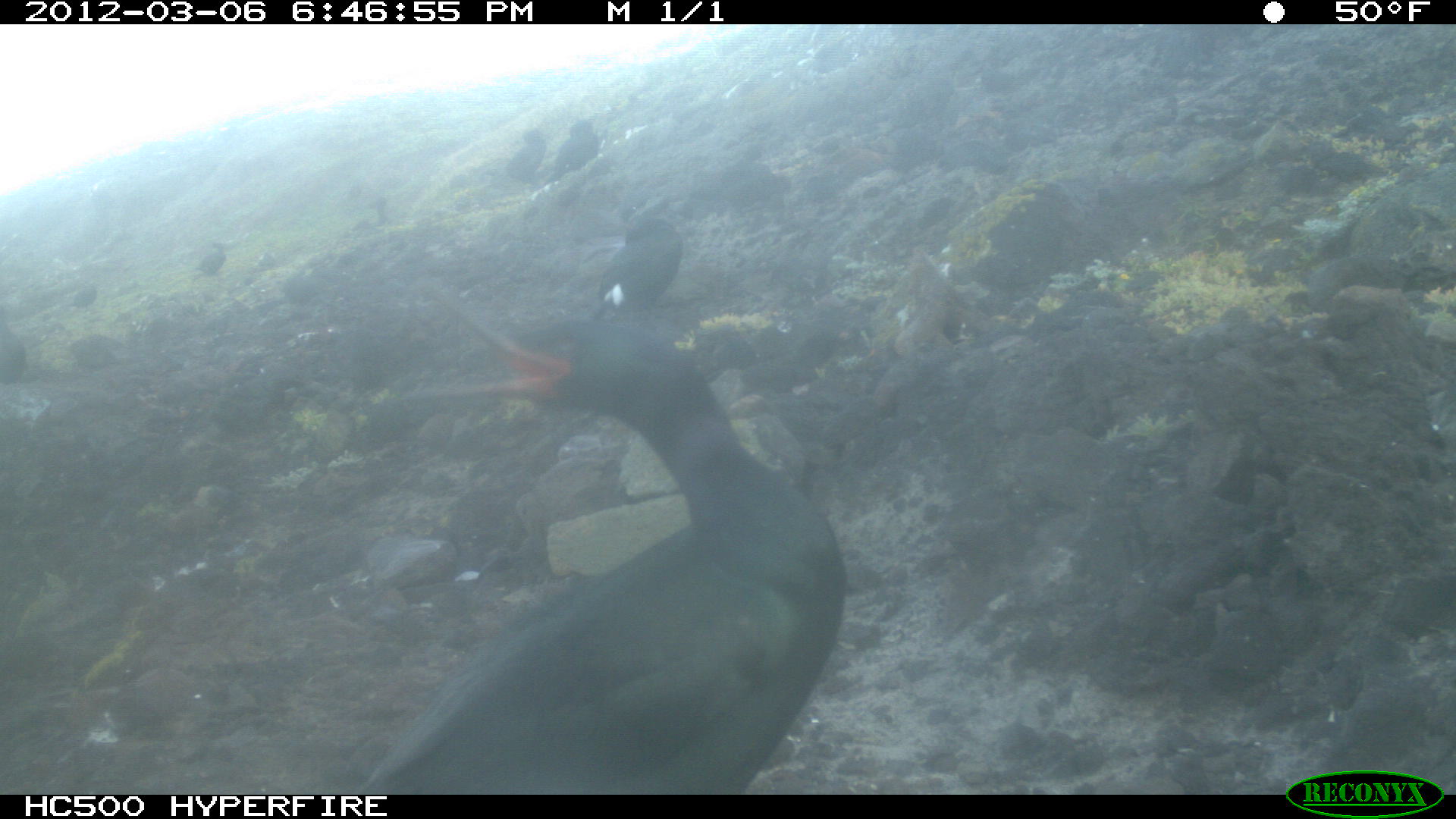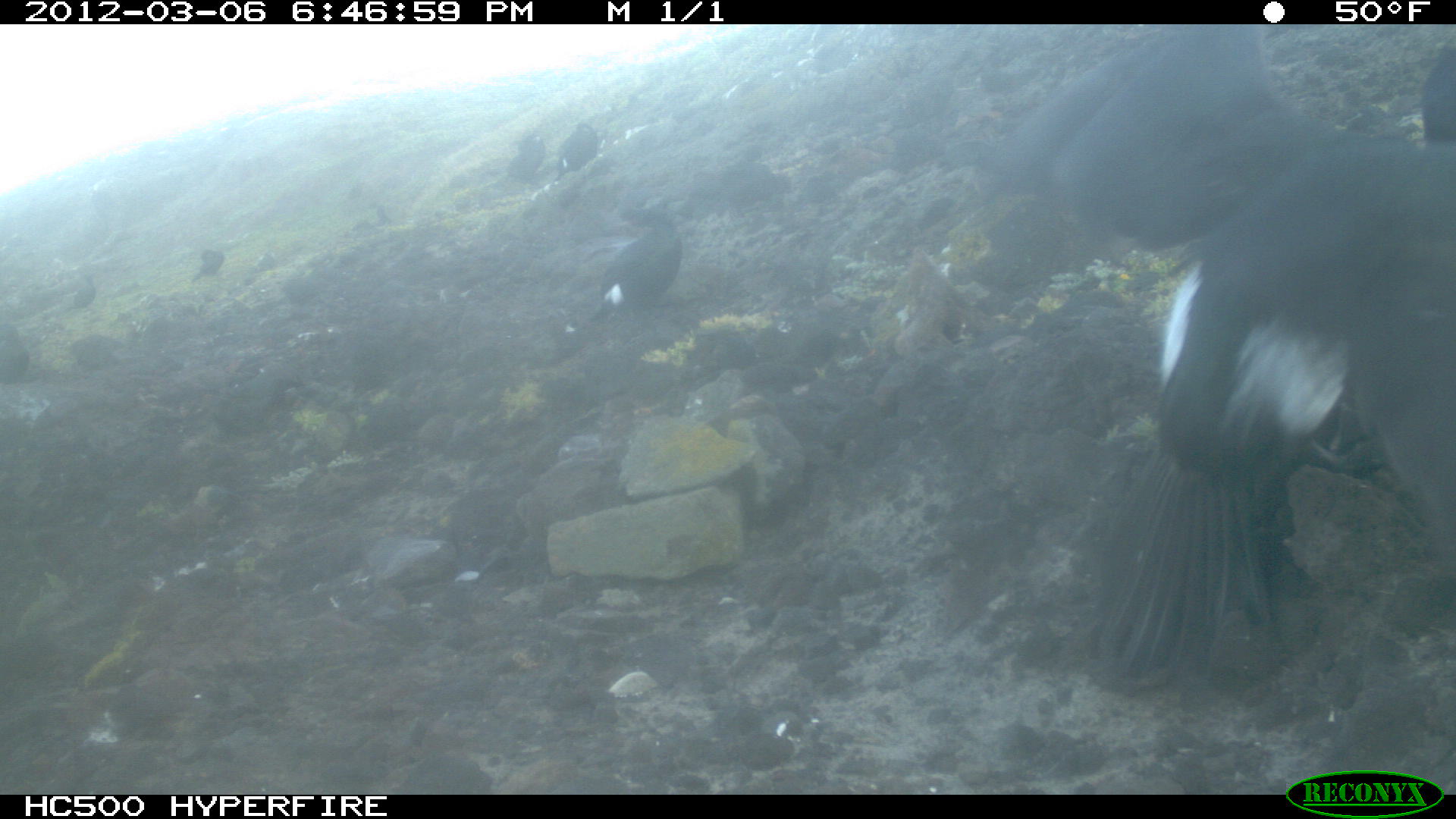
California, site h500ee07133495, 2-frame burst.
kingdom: Animalia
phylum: Chordata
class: Aves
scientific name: Aves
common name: bird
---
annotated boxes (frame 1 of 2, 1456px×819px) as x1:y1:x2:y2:
bird: 335:273:845:792; 598:192:682:318; 540:119:601:187; 484:127:548:190; 1:305:26:384; 193:241:227:275; 67:282:97:307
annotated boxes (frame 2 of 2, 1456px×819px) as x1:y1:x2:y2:
bird: 1002:25:1452:691; 563:196:683:334; 554:122:598:180; 505:133:544:188; 64:273:102:315; 191:249:224:281